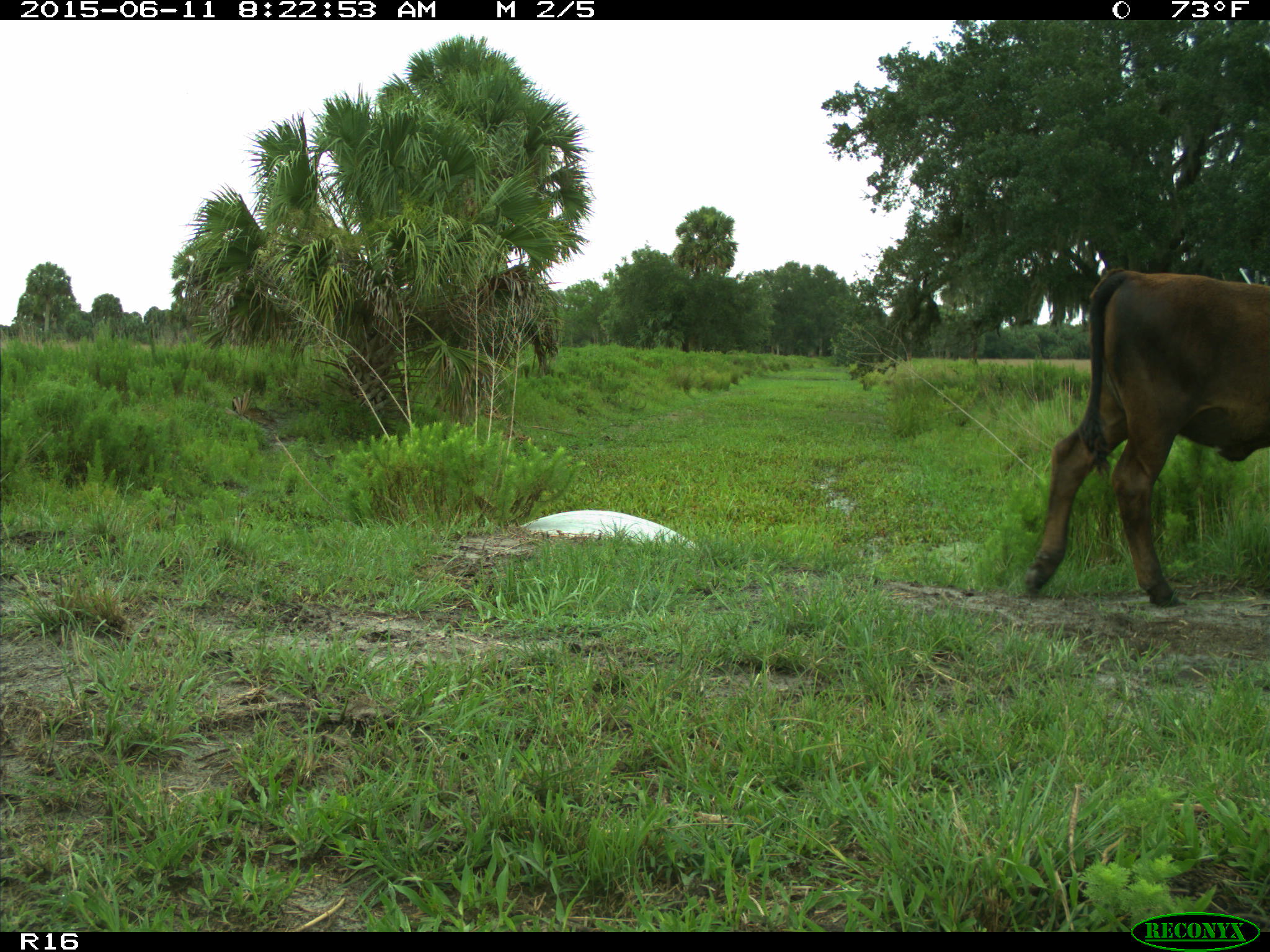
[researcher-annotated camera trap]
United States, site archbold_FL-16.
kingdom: Animalia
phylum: Chordata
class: Mammalia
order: Artiodactyla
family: Bovidae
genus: Bos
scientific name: Bos taurus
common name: domestic cow